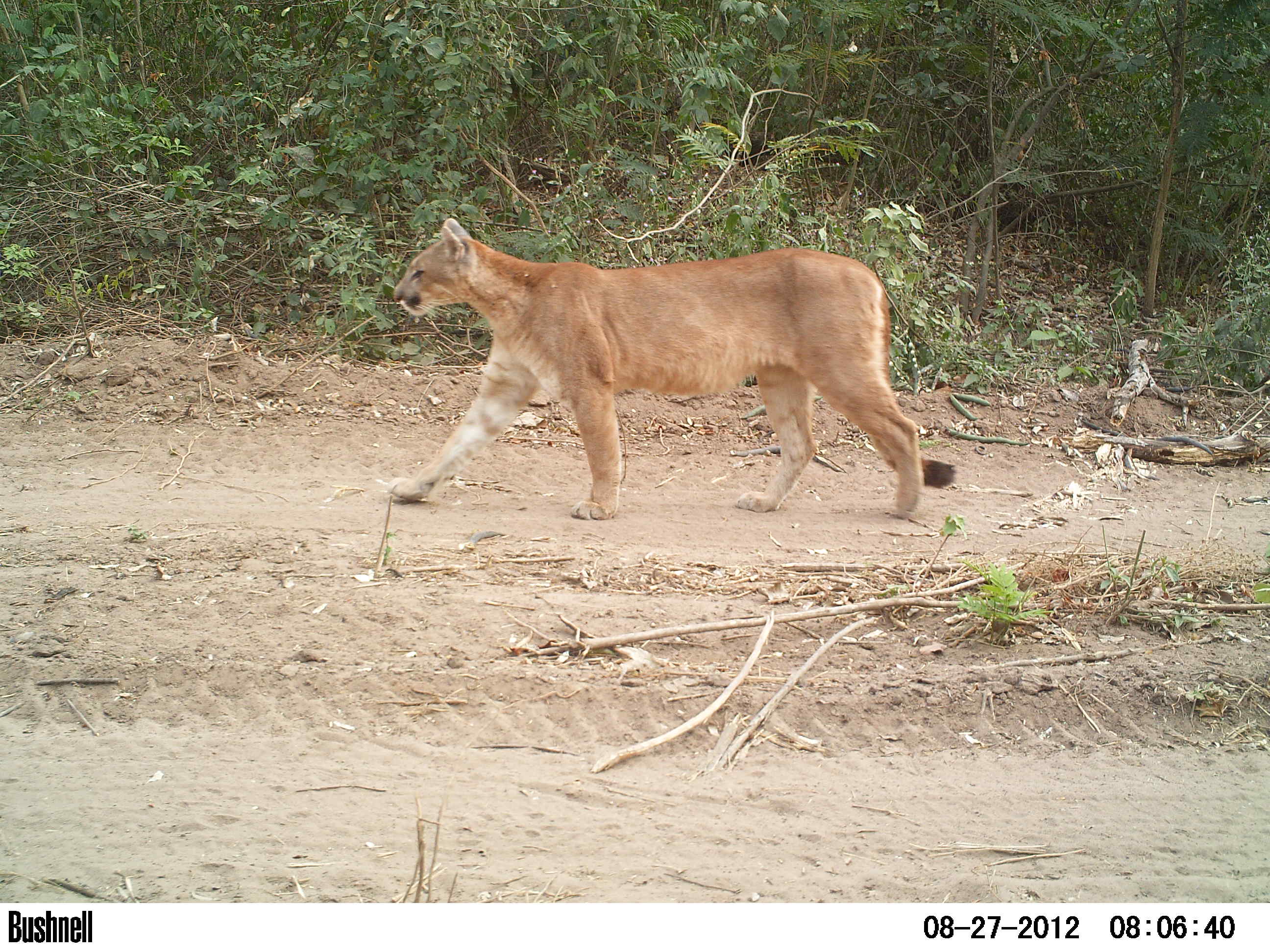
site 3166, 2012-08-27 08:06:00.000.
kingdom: Animalia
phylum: Chordata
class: Mammalia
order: Carnivora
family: Felidae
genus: Puma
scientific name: Puma concolor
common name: mountain lion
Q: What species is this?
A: Puma concolor (mountain lion).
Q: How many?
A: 1.